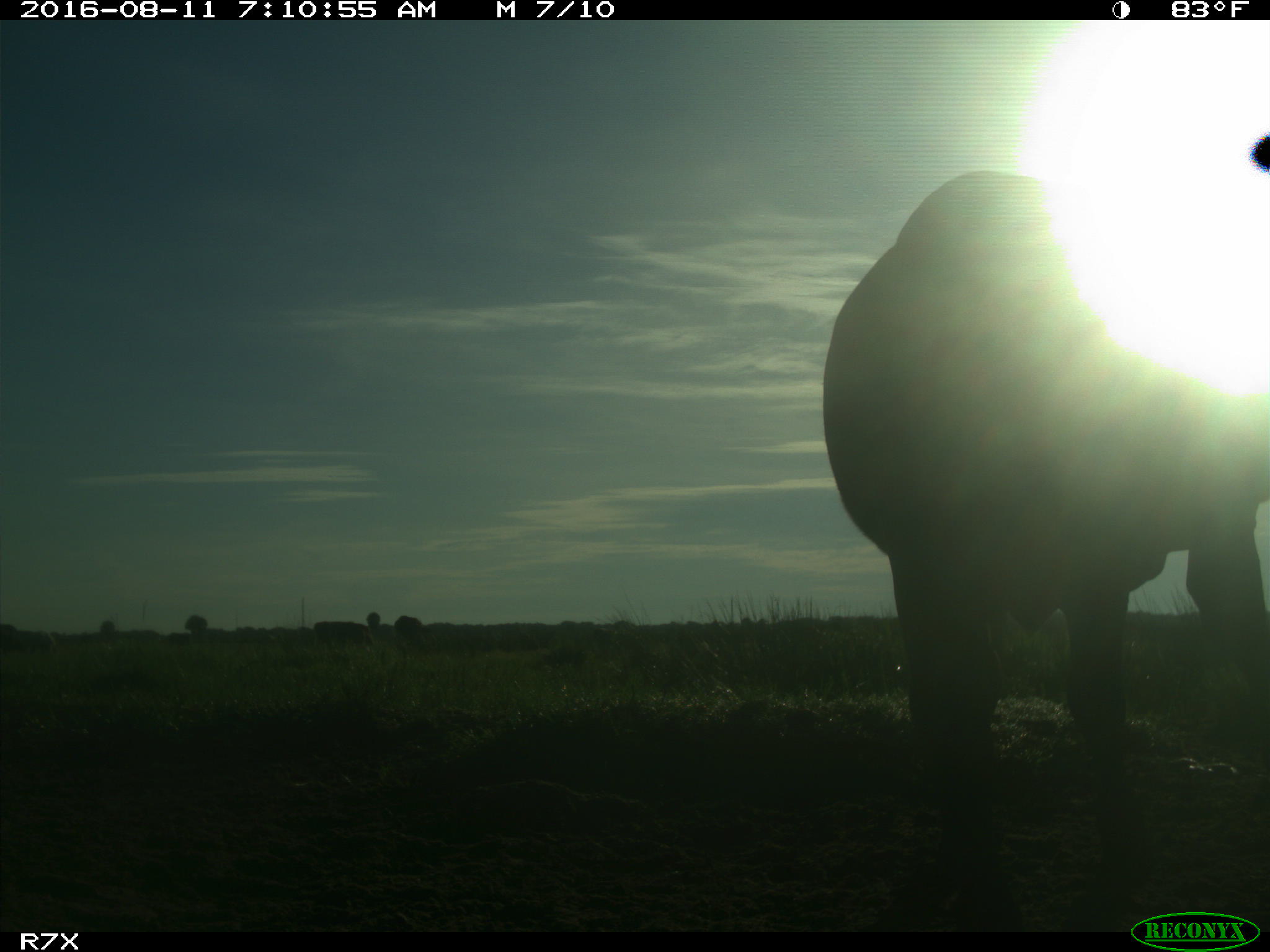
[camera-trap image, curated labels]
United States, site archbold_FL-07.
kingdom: Animalia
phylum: Chordata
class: Mammalia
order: Artiodactyla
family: Bovidae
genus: Bos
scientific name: Bos taurus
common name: domestic cow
Bos taurus (domestic cow).